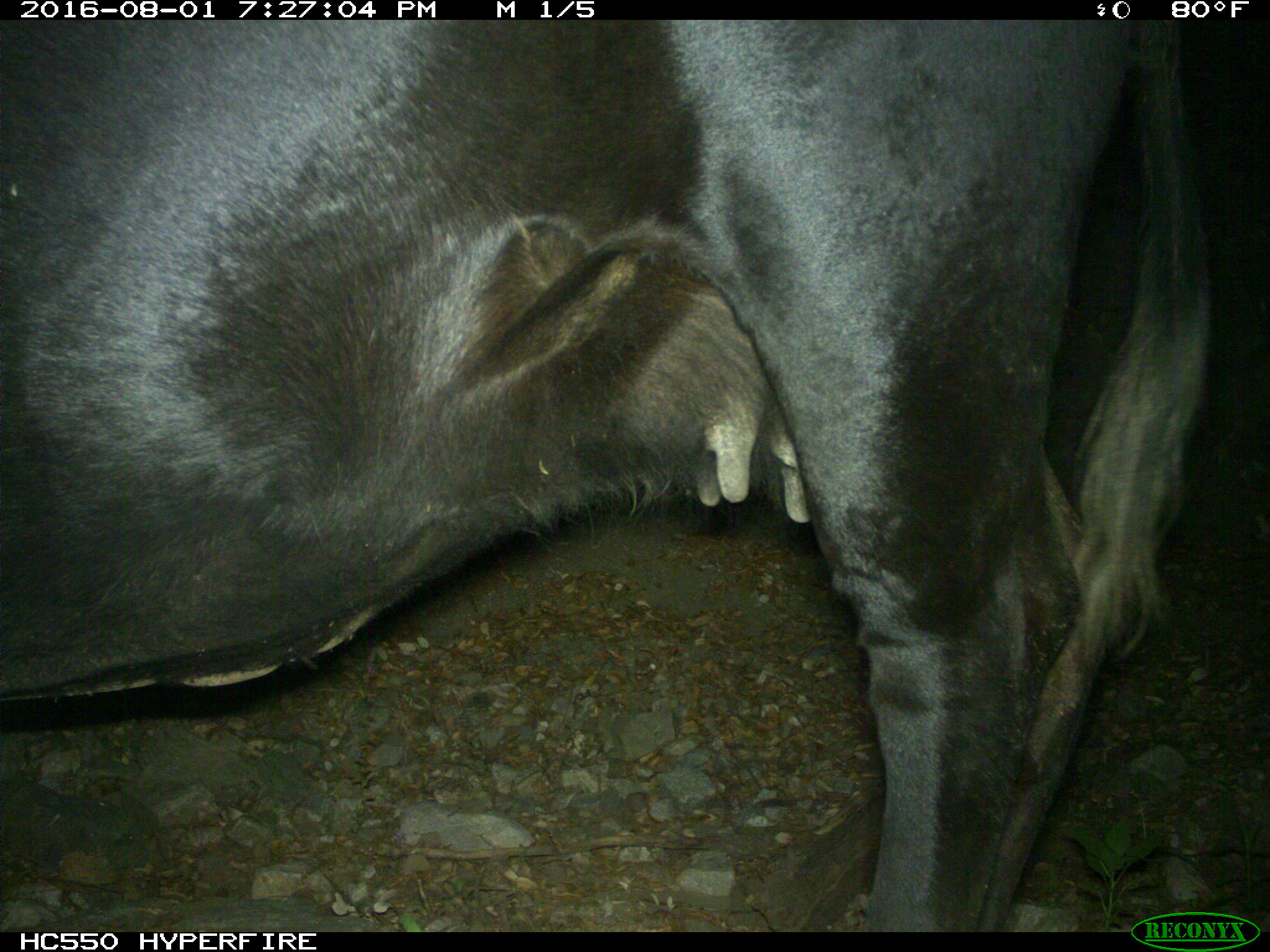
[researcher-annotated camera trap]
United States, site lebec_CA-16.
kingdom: Animalia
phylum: Chordata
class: Mammalia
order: Artiodactyla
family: Bovidae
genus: Bos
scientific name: Bos taurus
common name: domestic cow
Bos taurus (domestic cow).